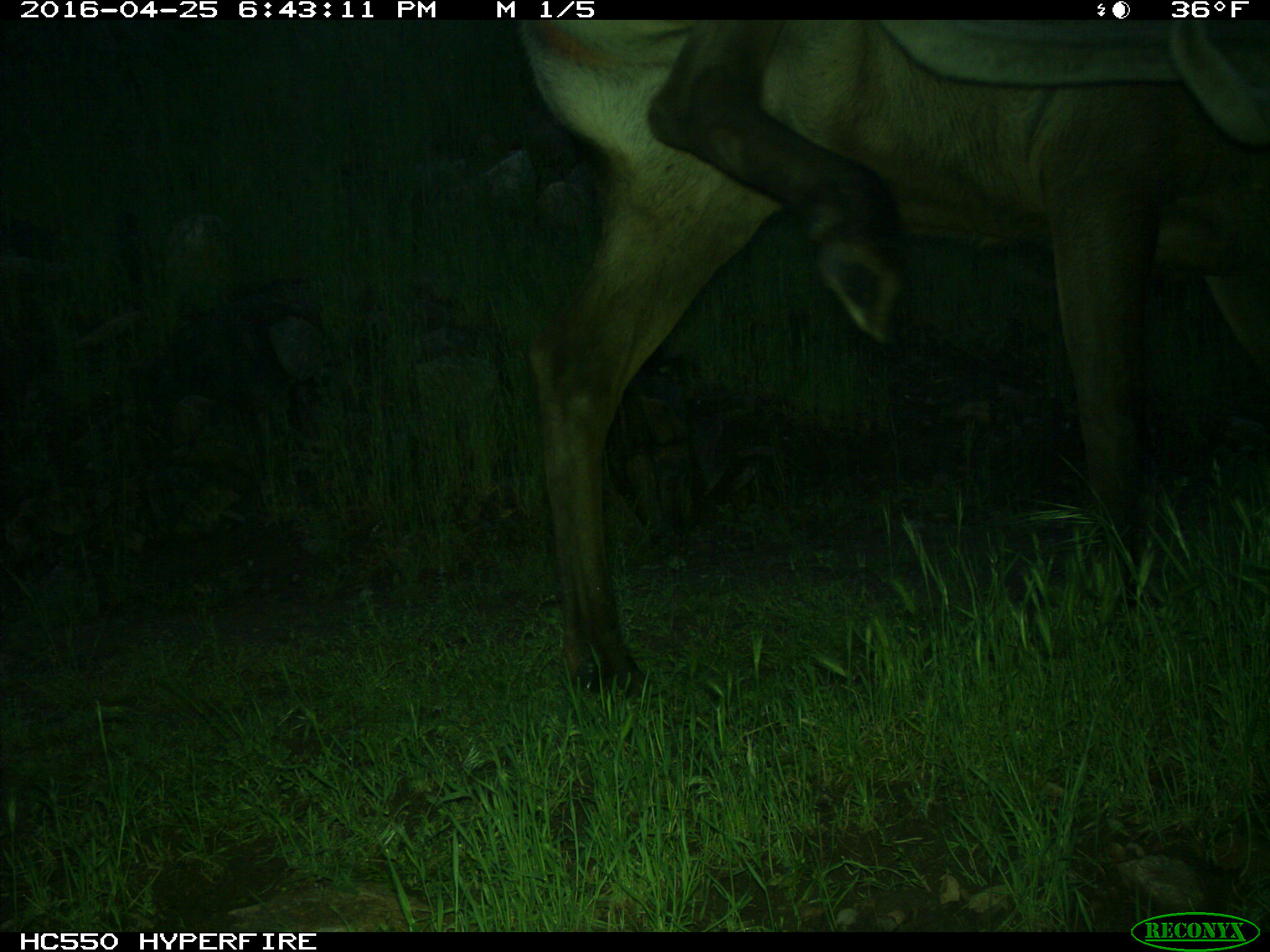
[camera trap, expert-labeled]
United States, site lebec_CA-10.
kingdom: Animalia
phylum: Chordata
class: Mammalia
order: Artiodactyla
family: Cervidae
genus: Cervus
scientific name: Cervus canadensis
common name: elk